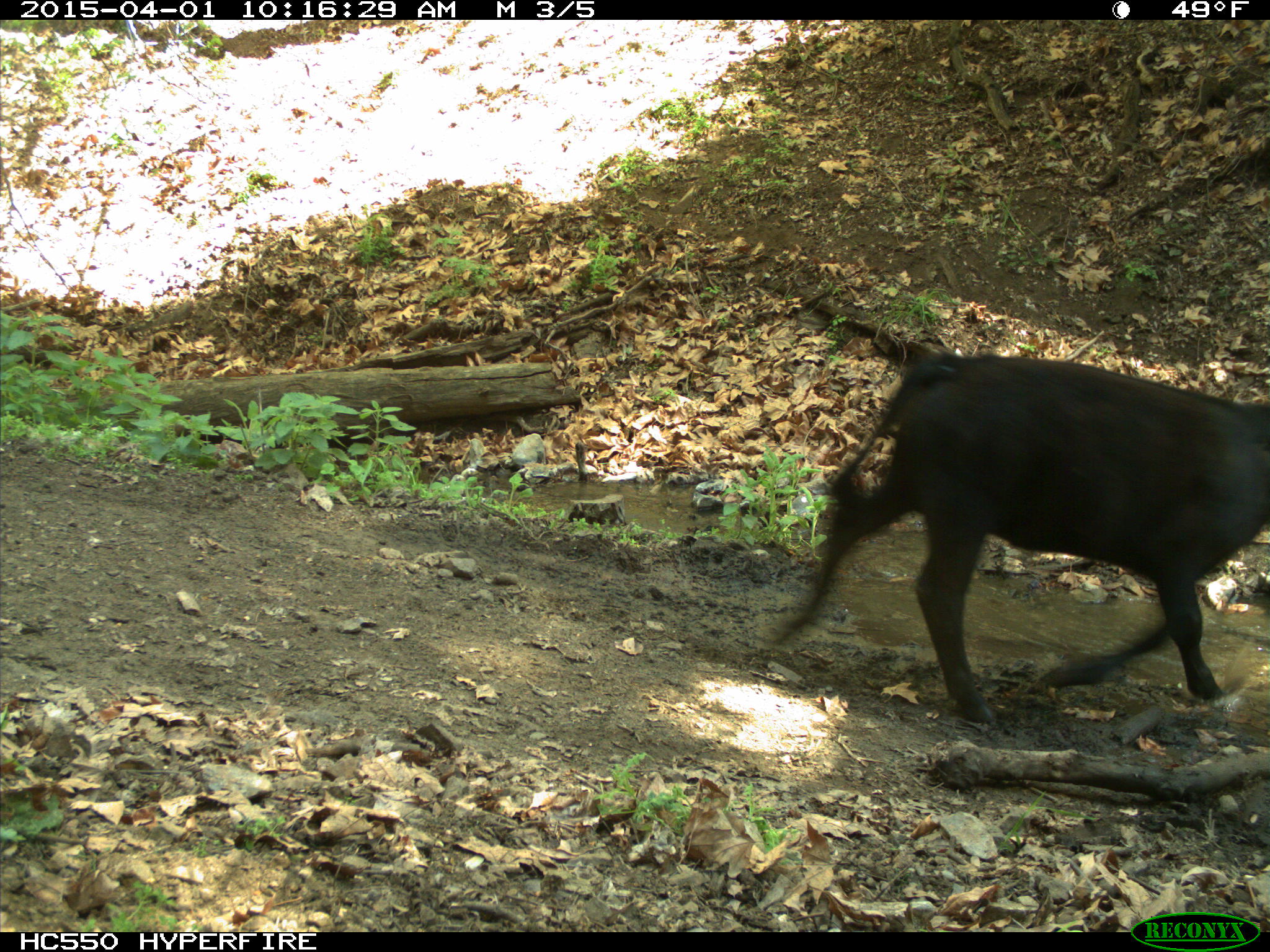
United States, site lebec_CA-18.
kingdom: Animalia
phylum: Chordata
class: Mammalia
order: Artiodactyla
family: Bovidae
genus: Bos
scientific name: Bos taurus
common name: domestic cow